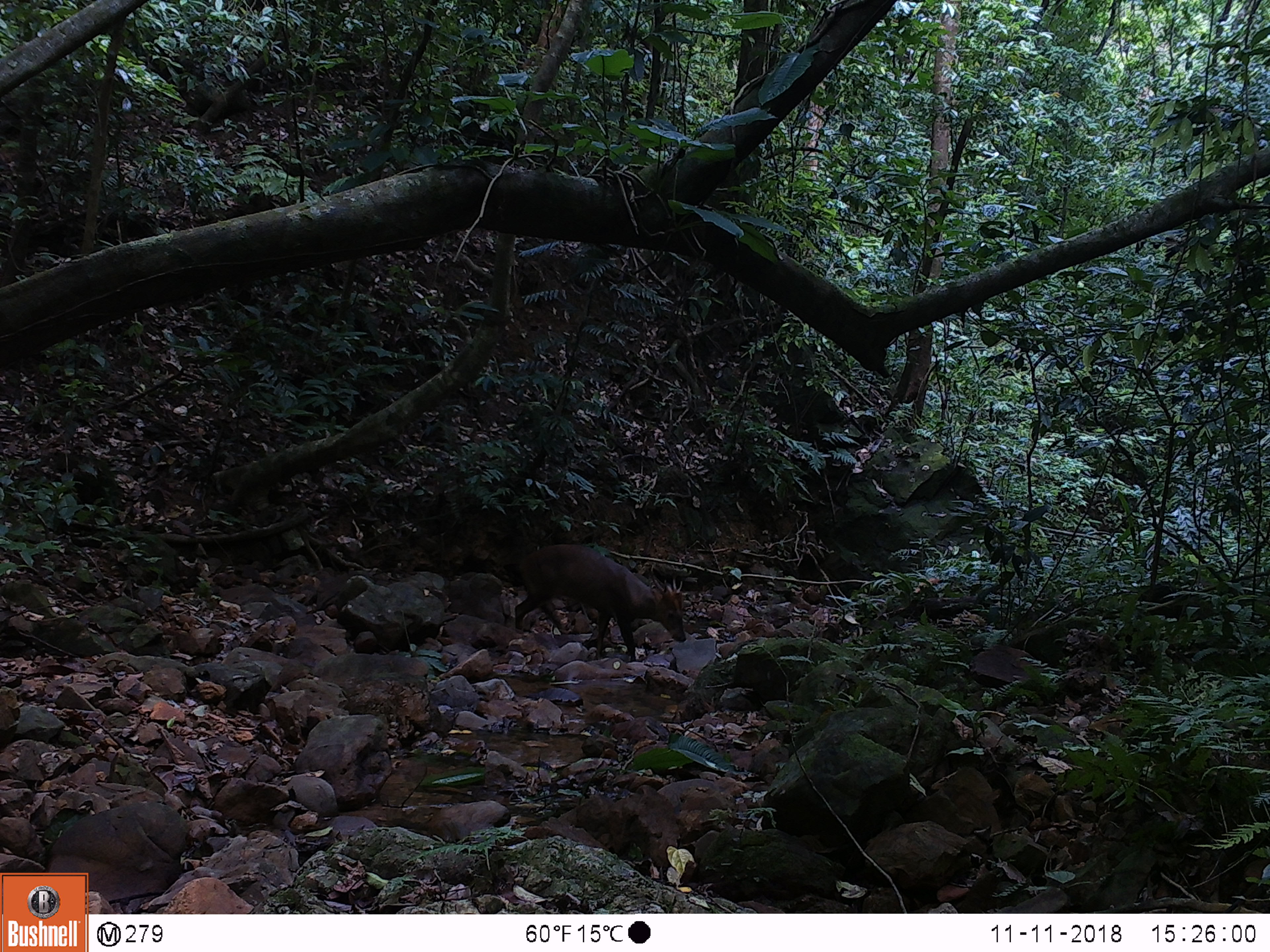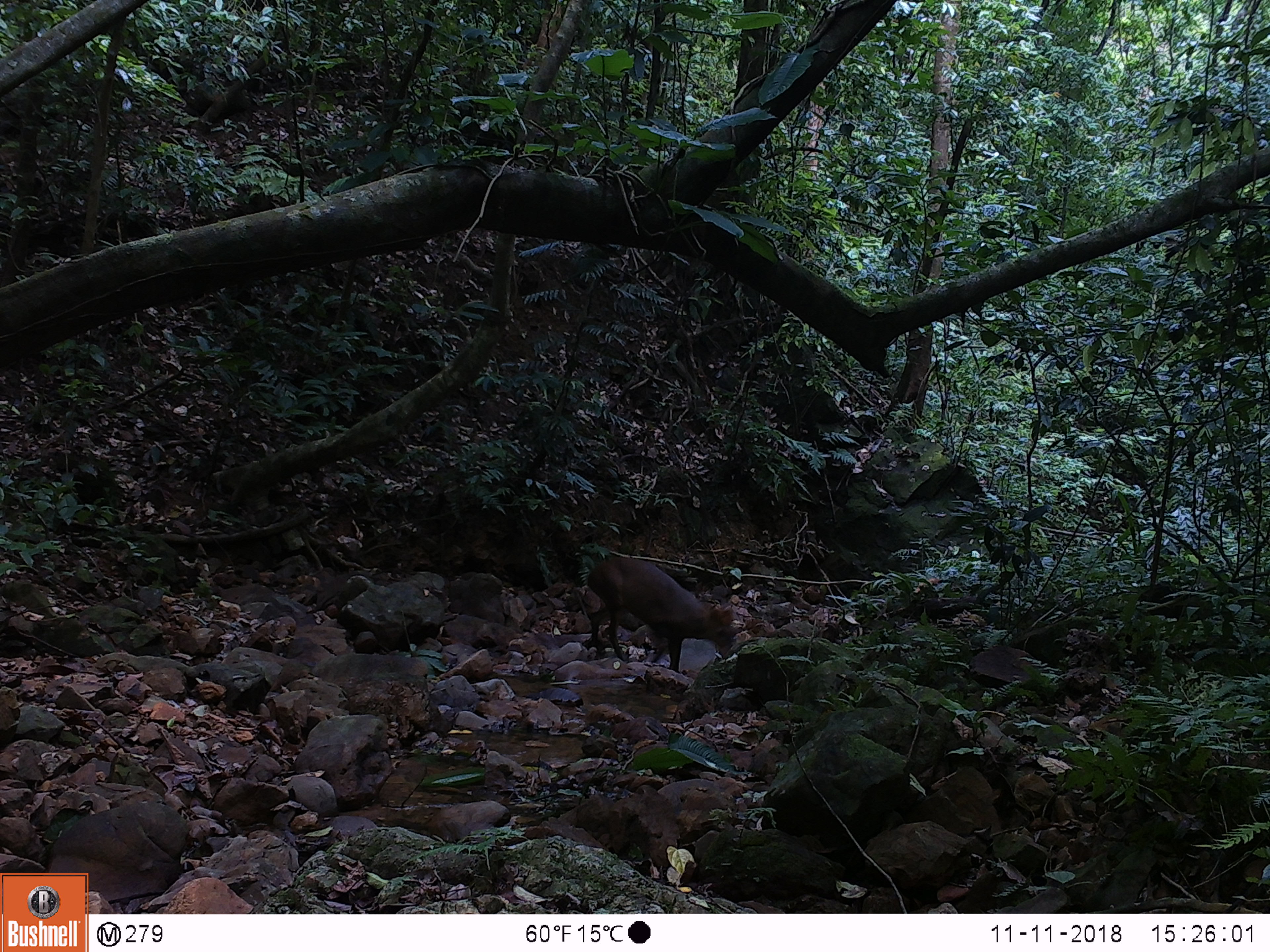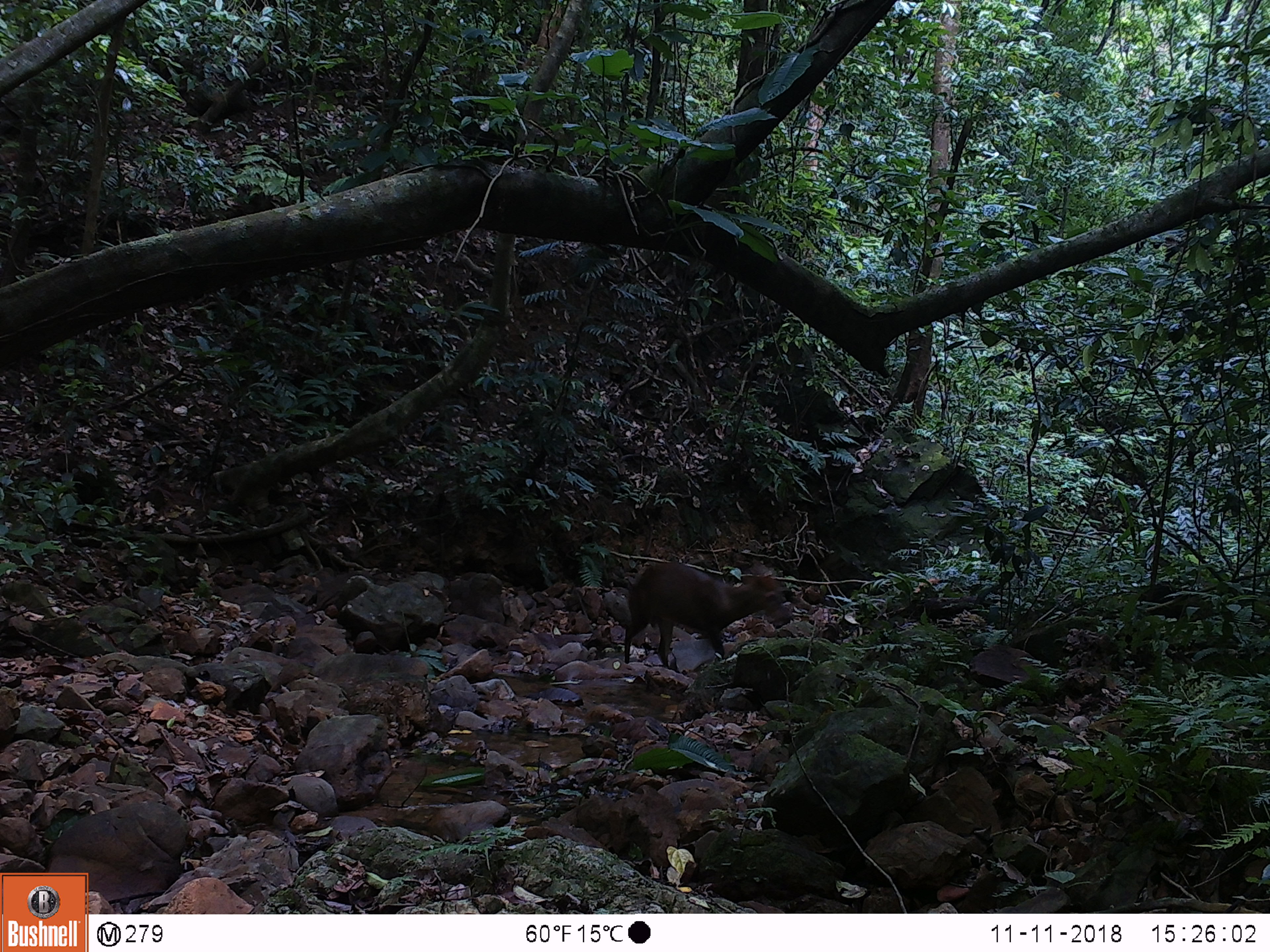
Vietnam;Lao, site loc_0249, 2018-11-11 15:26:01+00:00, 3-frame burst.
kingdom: Animalia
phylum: Chordata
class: Mammalia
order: Artiodactyla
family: Cervidae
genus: Muntiacus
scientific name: Muntiacus vuquangensis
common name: large-antlered muntjac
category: large antlered muntjac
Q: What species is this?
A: Large antlered muntjac (large-antlered muntjac) (Muntiacus vuquangensis).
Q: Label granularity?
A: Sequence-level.